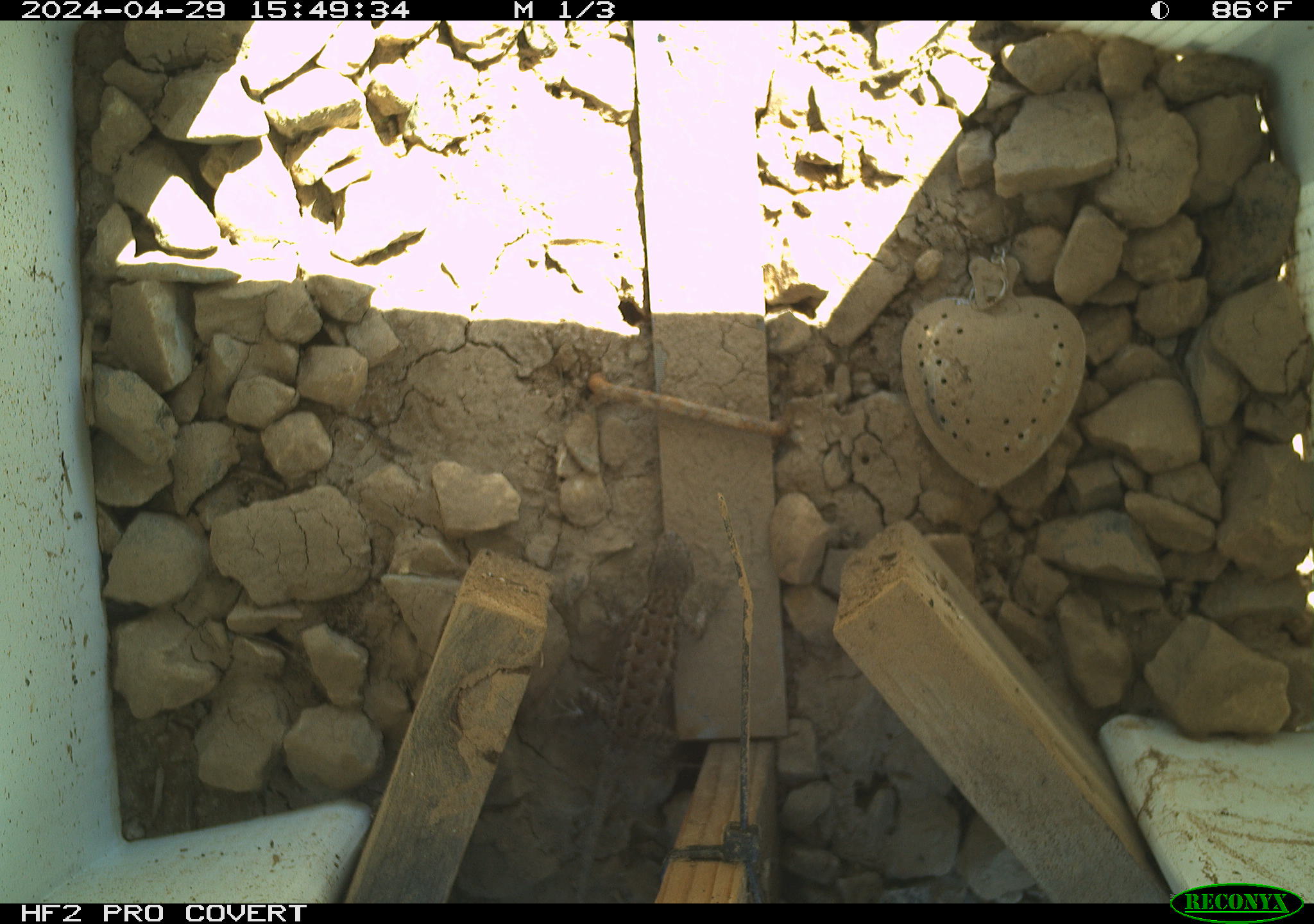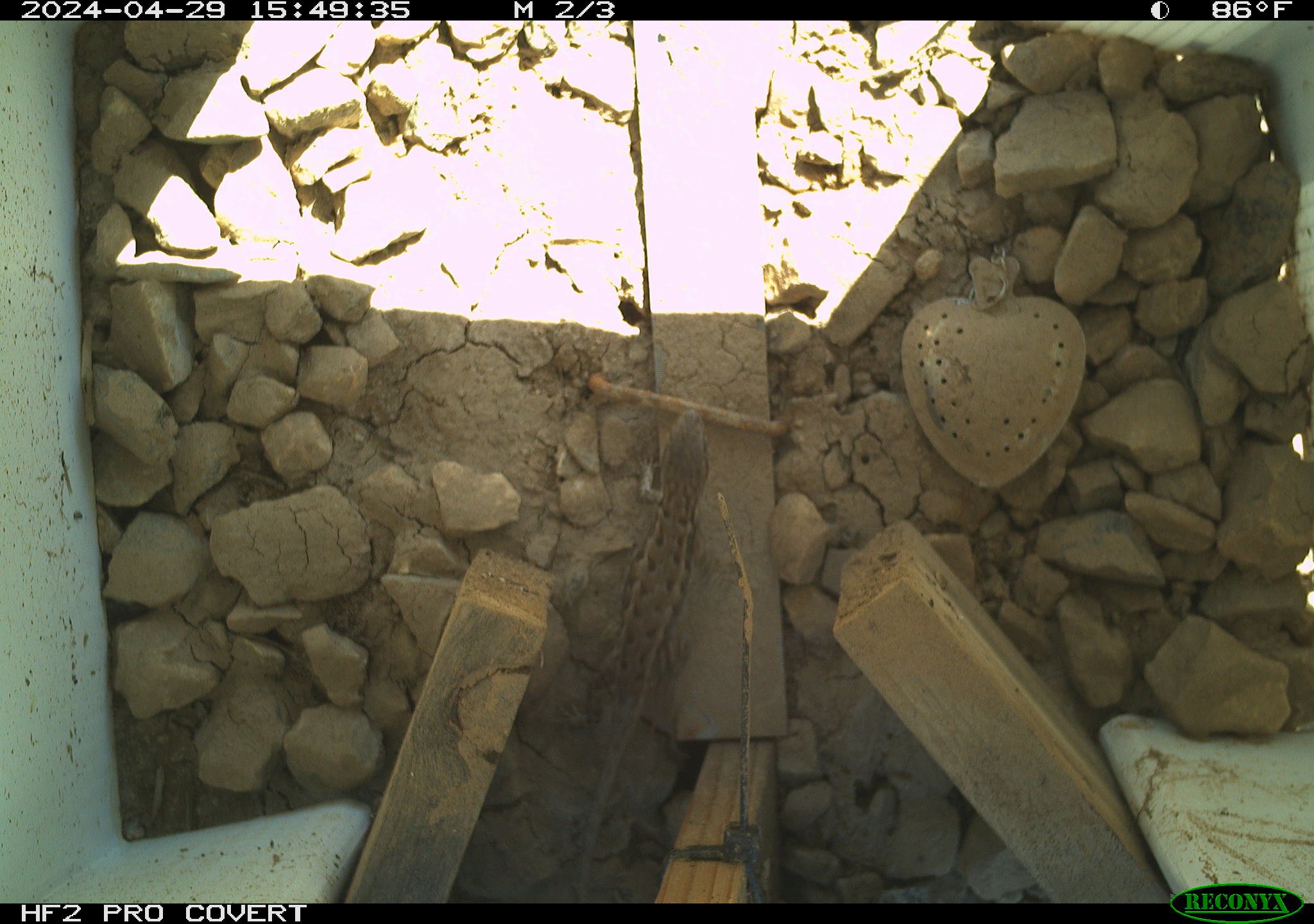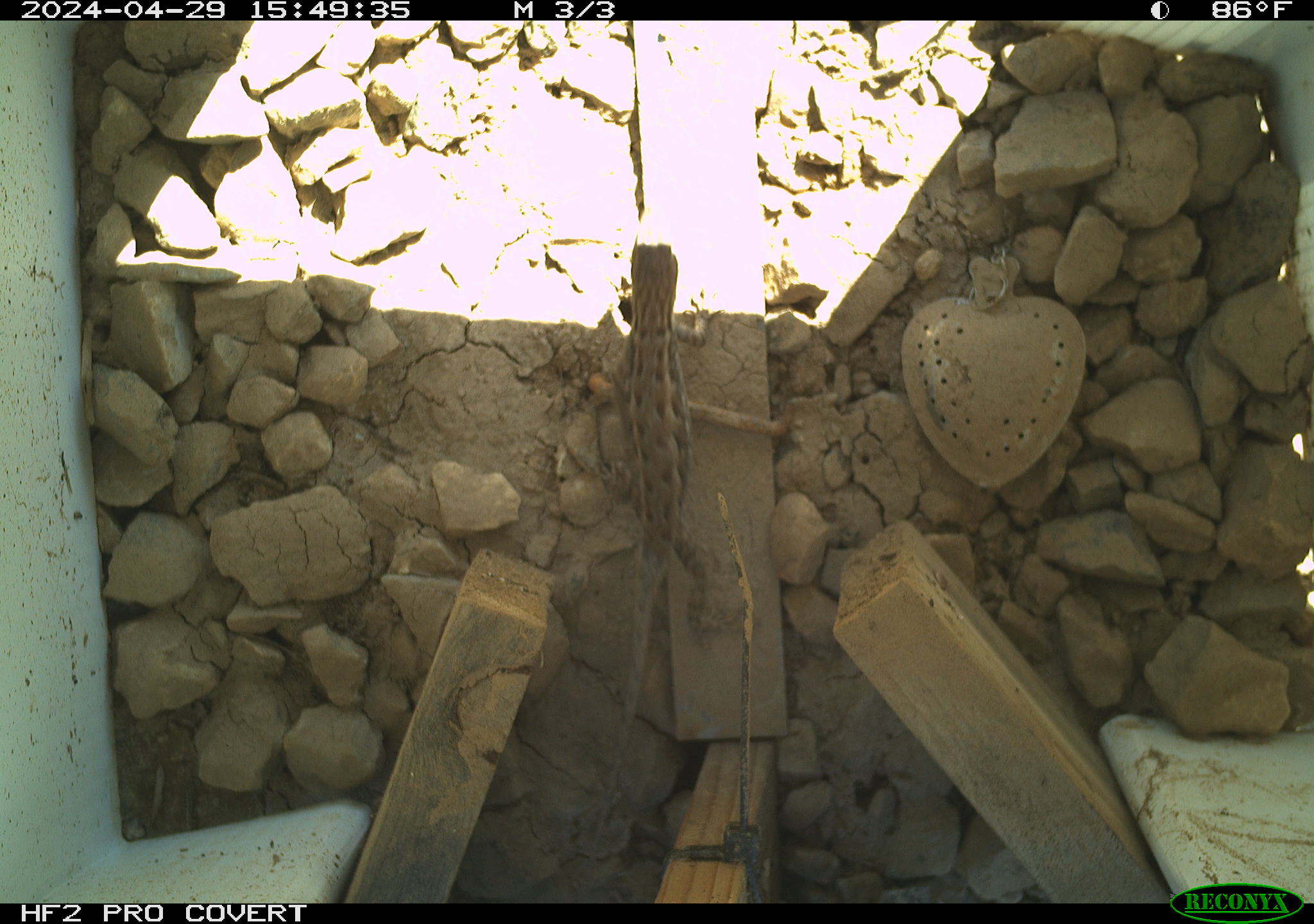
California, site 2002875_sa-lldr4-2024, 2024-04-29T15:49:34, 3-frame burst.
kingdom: Animalia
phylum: Chordata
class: Reptilia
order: Squamata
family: Phrynosomatidae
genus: Sceloporus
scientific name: Sceloporus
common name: spiny lizards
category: sceloporus species